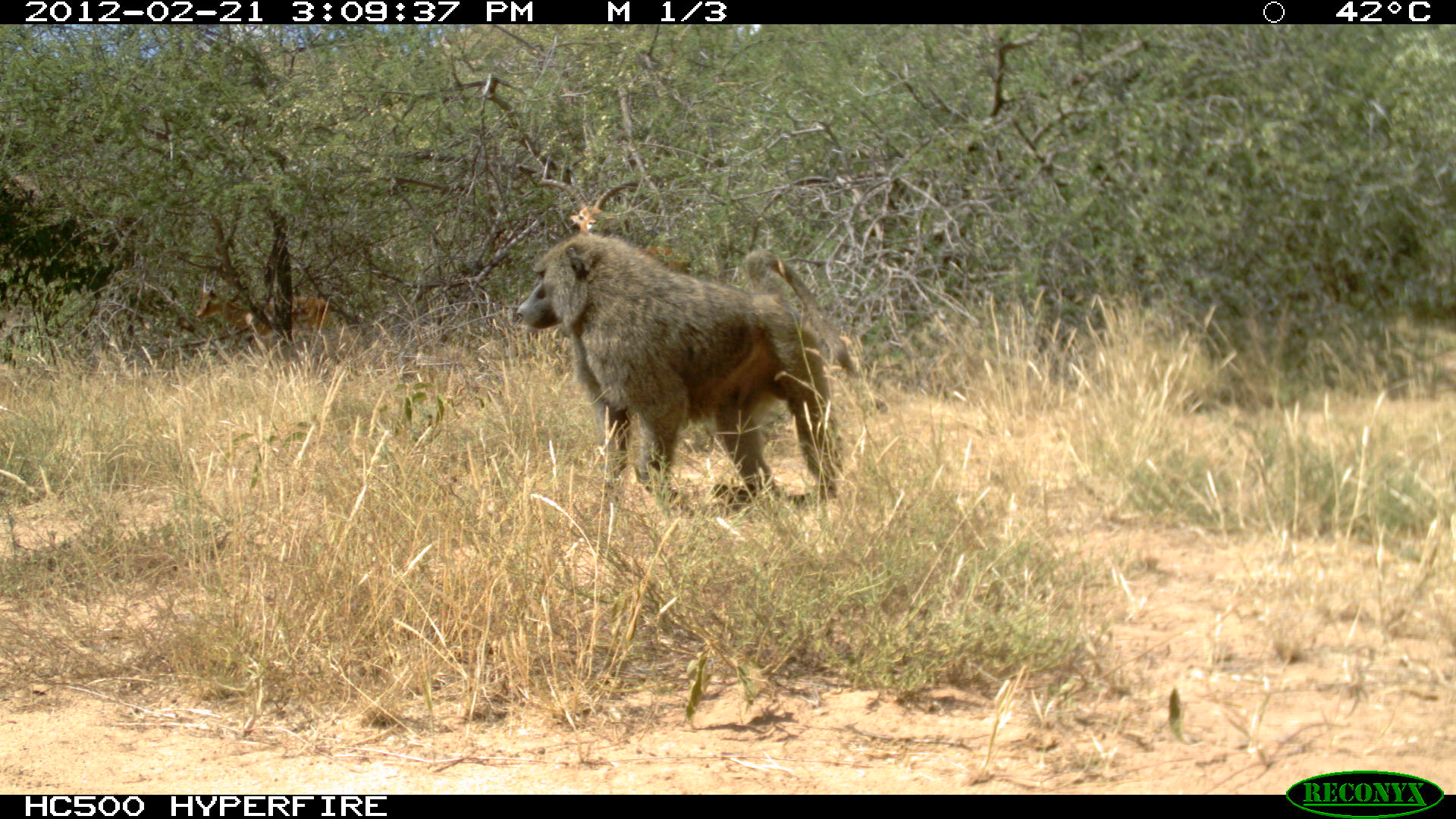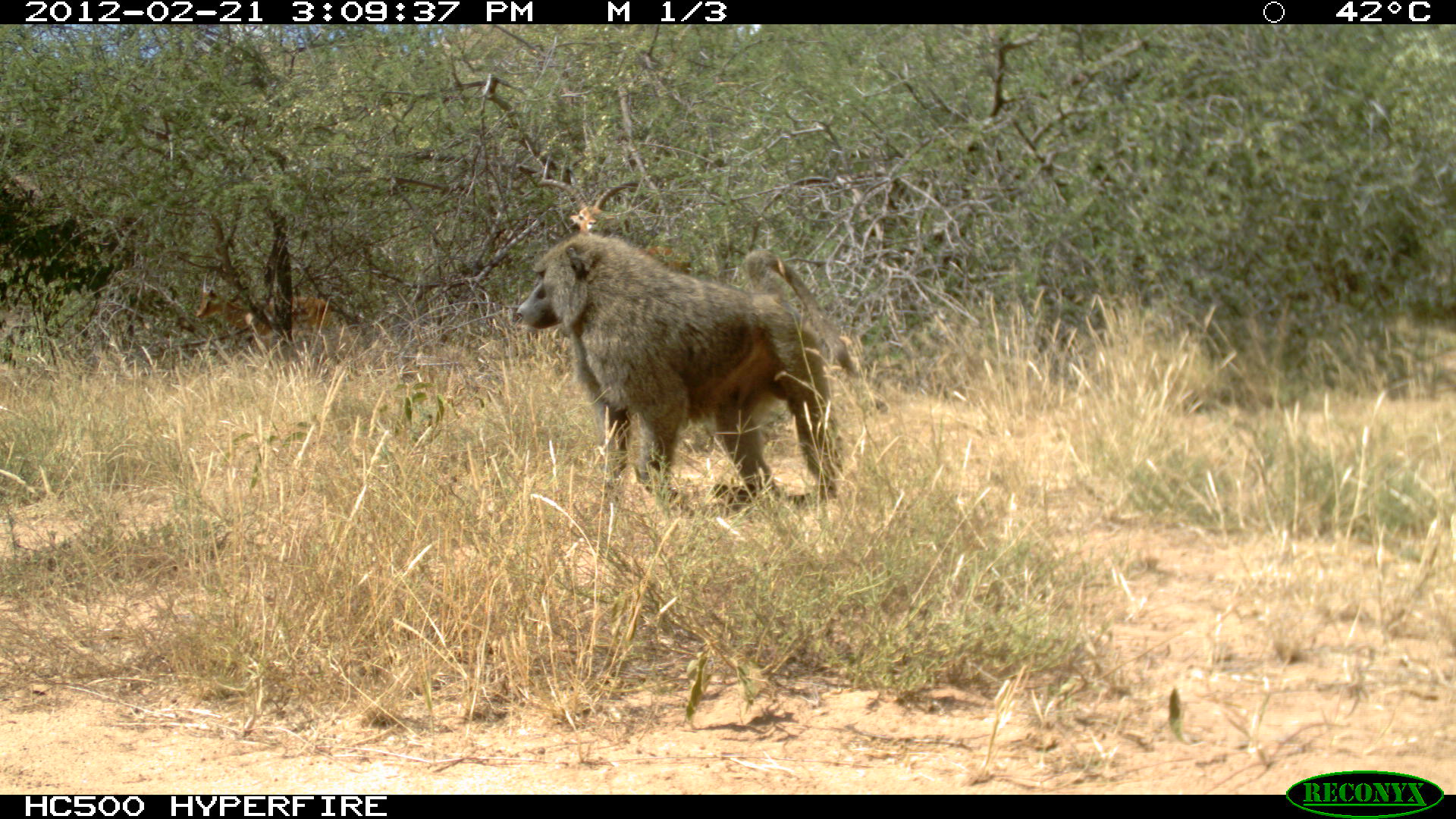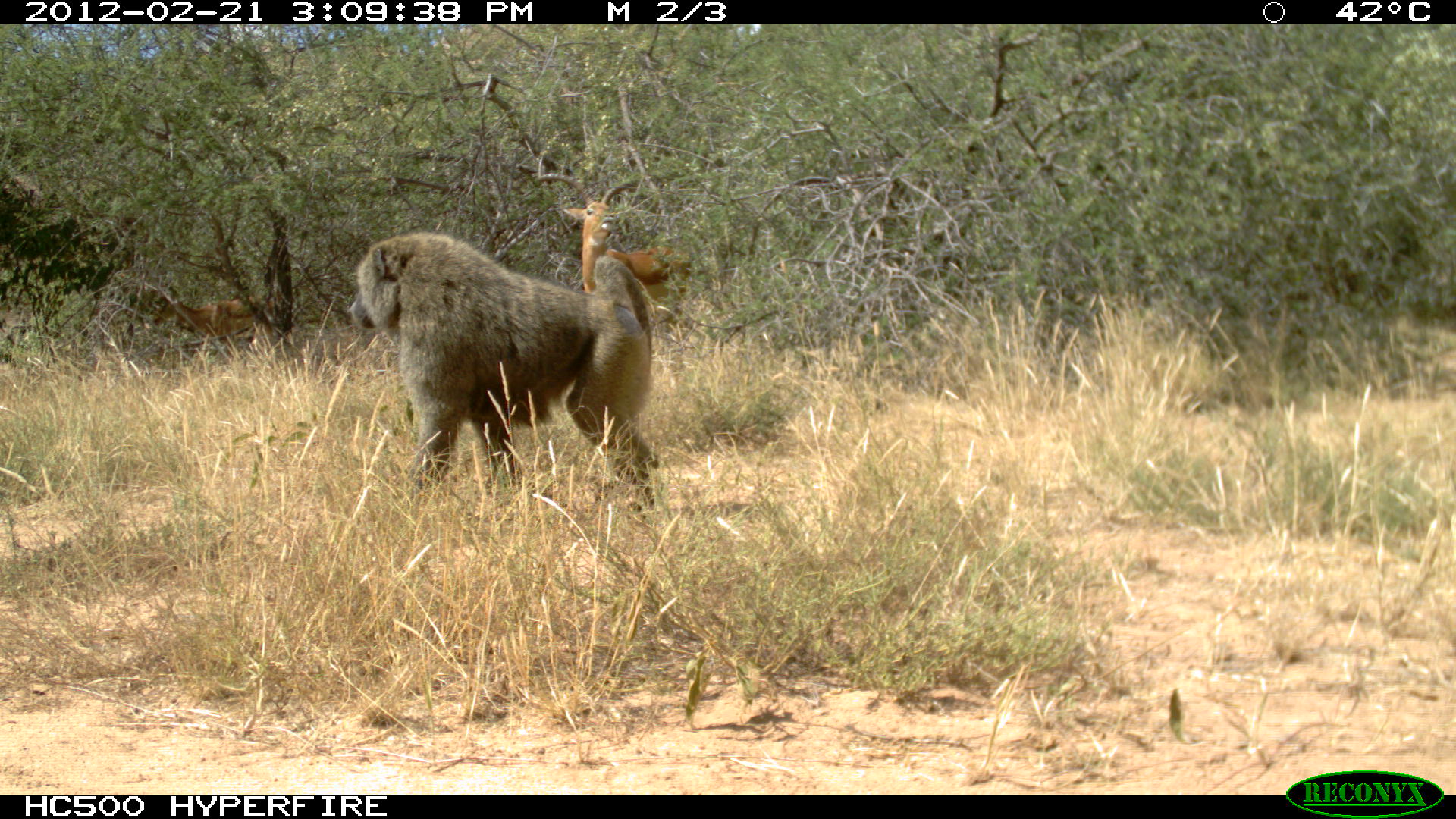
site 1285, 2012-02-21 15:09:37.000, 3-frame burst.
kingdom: Animalia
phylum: Chordata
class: Mammalia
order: Primates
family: Cercopithecidae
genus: Papio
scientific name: Papio anubis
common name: olive baboon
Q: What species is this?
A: Papio anubis (olive baboon).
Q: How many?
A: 1.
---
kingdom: Animalia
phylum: Chordata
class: Mammalia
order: Artiodactyla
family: Bovidae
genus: Aepyceros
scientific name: Aepyceros melampus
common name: impala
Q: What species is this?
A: Aepyceros melampus (impala).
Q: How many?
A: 2.